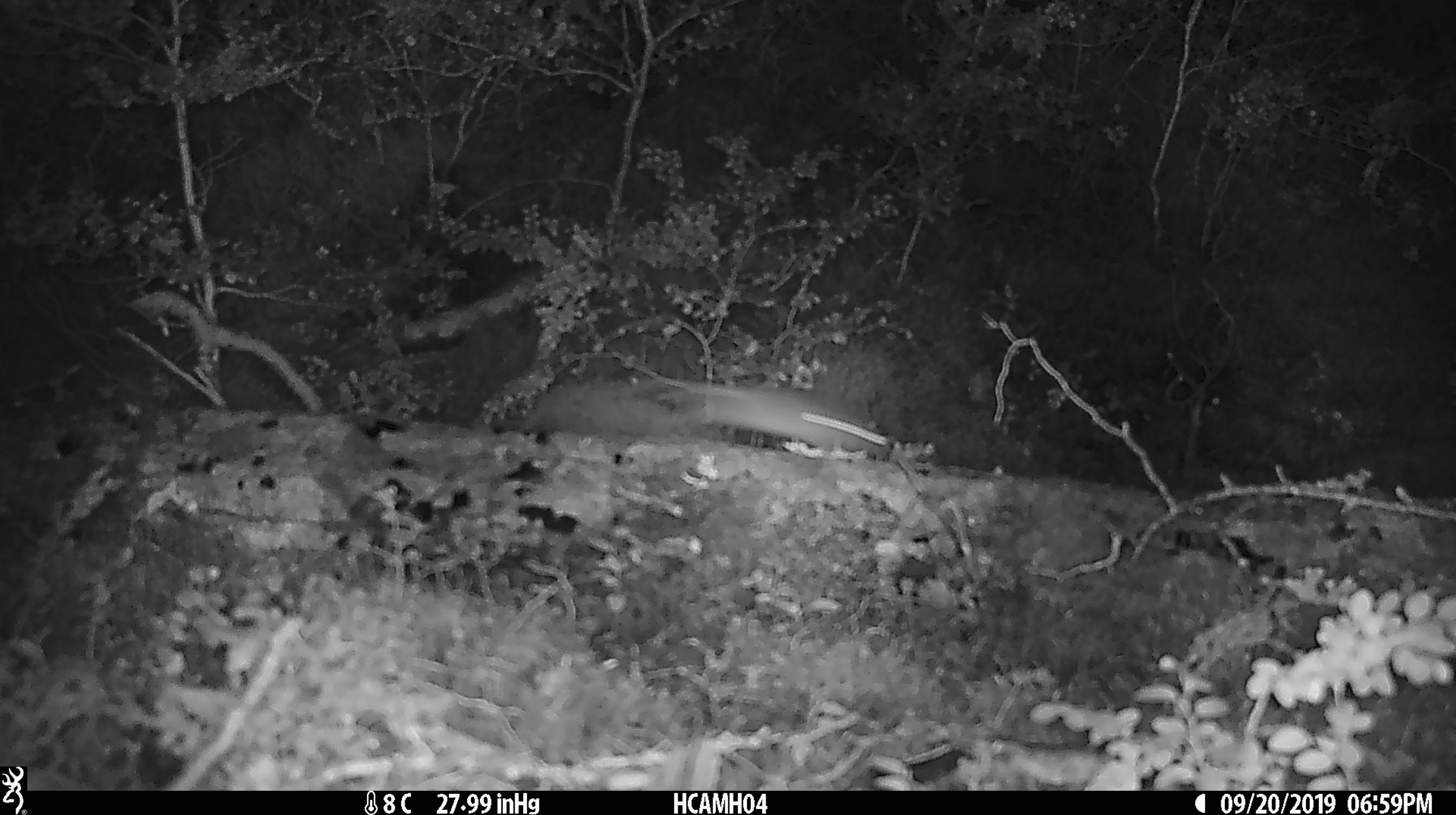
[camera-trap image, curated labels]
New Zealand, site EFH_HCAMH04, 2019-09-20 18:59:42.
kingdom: Animalia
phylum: Chordata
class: Mammalia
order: Rodentia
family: Muridae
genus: Mus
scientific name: Mus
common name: mouse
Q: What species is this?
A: Mouse (Mus).